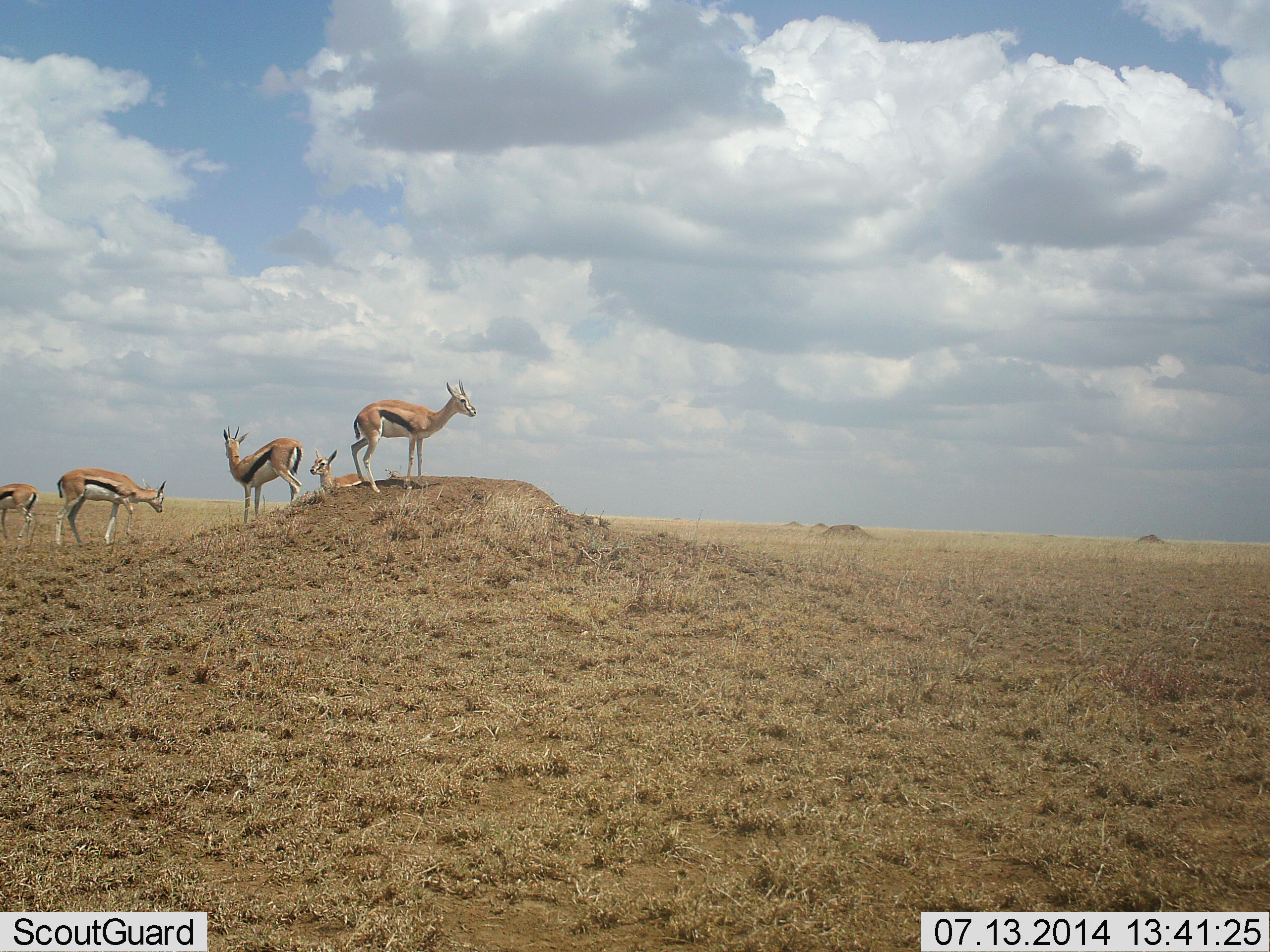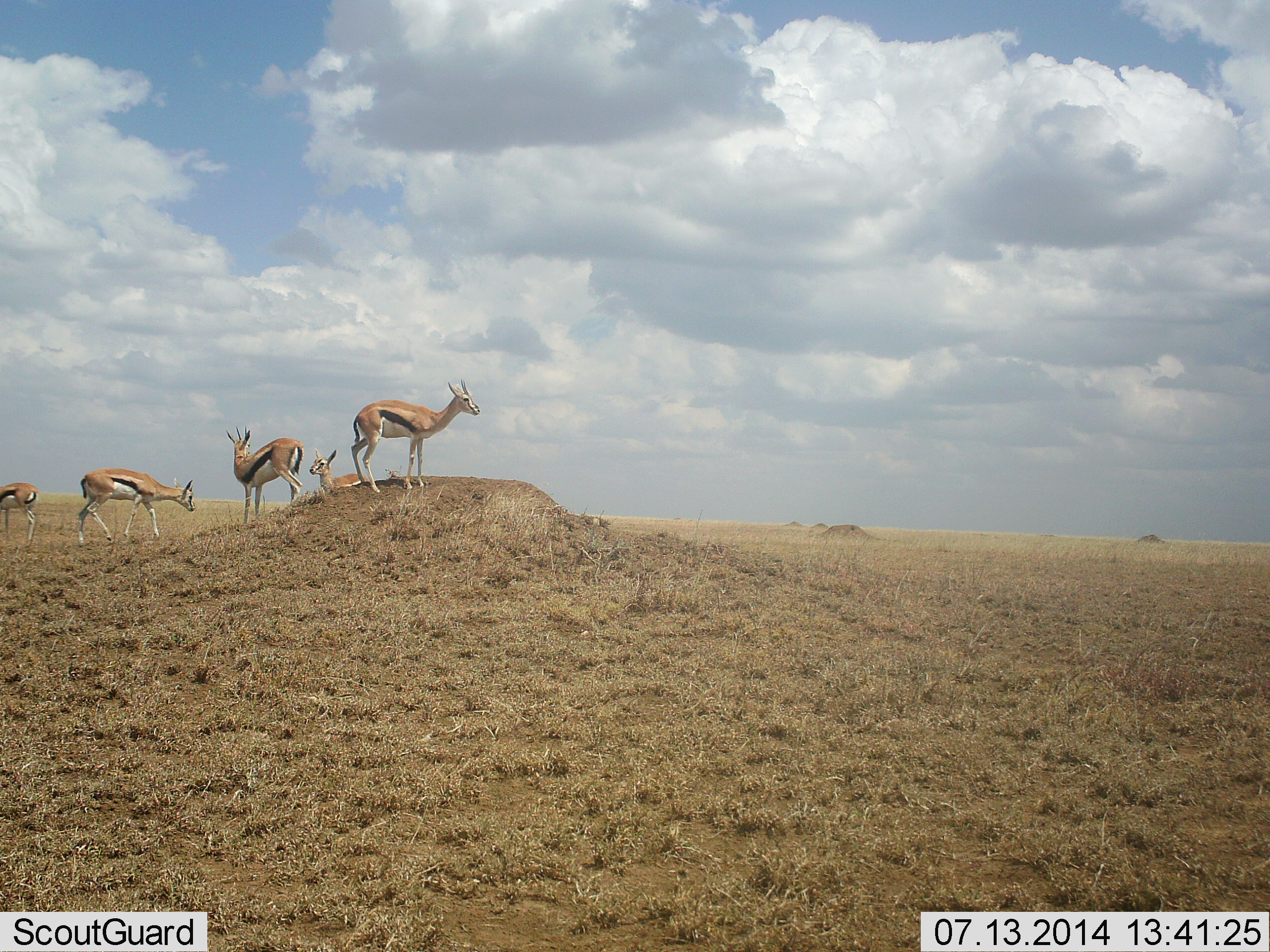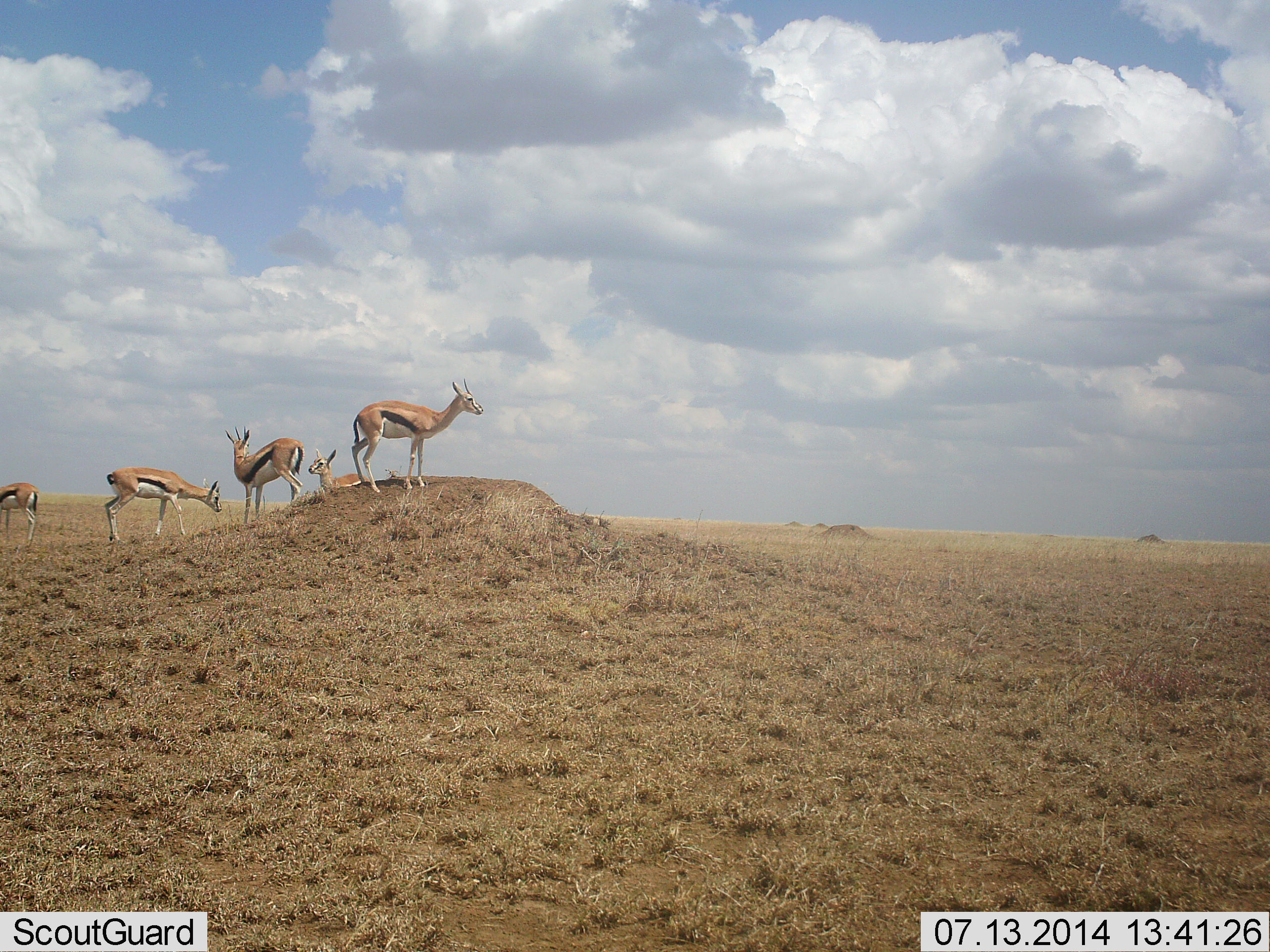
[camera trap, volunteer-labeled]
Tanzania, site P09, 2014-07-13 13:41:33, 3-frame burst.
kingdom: Animalia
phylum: Chordata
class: Mammalia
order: Artiodactyla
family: Bovidae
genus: Eudorcas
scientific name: Eudorcas thomsonii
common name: thomson's gazelle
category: gazellethomsons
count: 5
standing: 80%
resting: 50%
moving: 30%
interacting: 0%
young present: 10%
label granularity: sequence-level